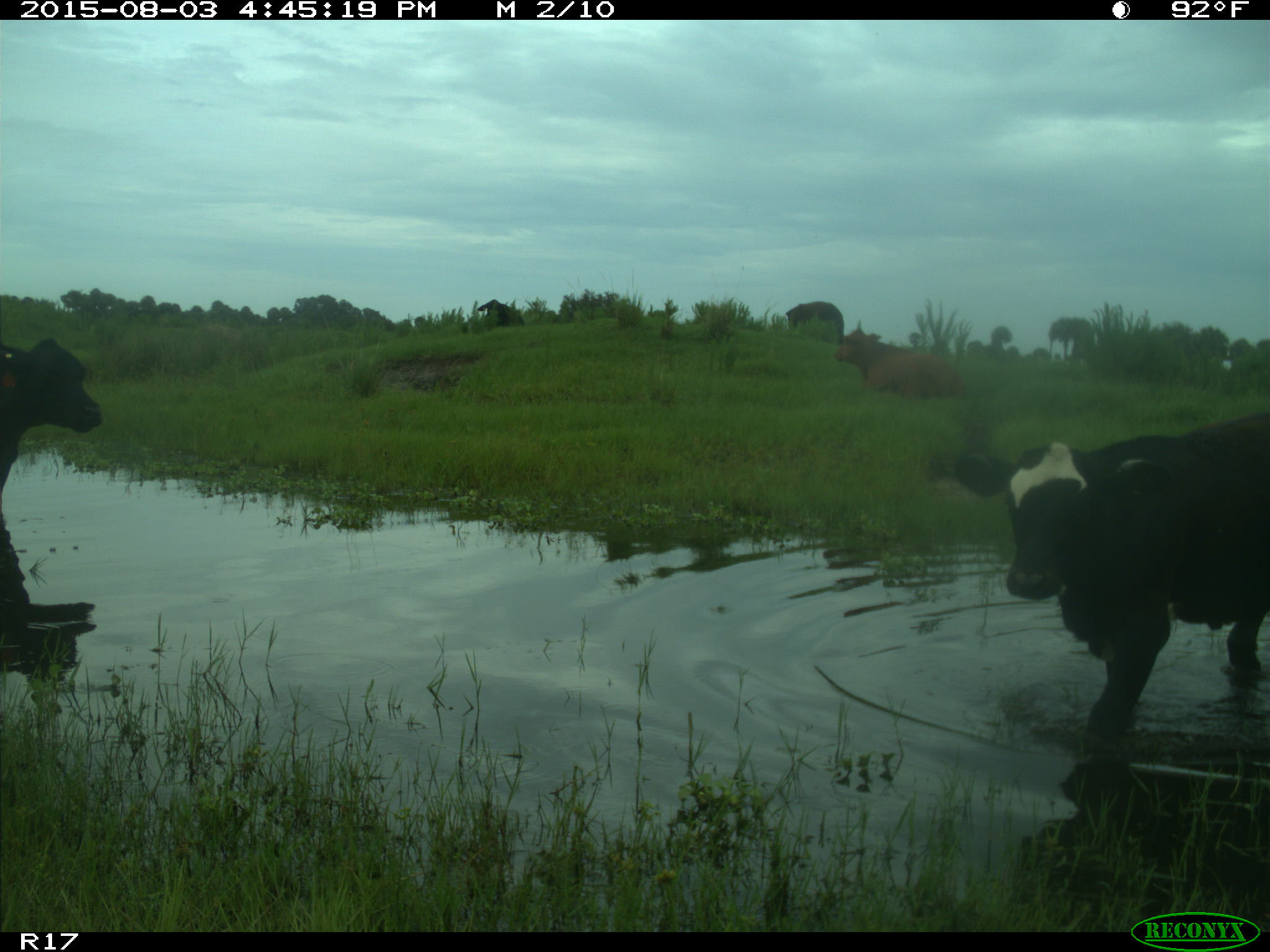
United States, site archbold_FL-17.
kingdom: Animalia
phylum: Chordata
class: Mammalia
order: Artiodactyla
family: Bovidae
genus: Bos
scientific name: Bos taurus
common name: domestic cow